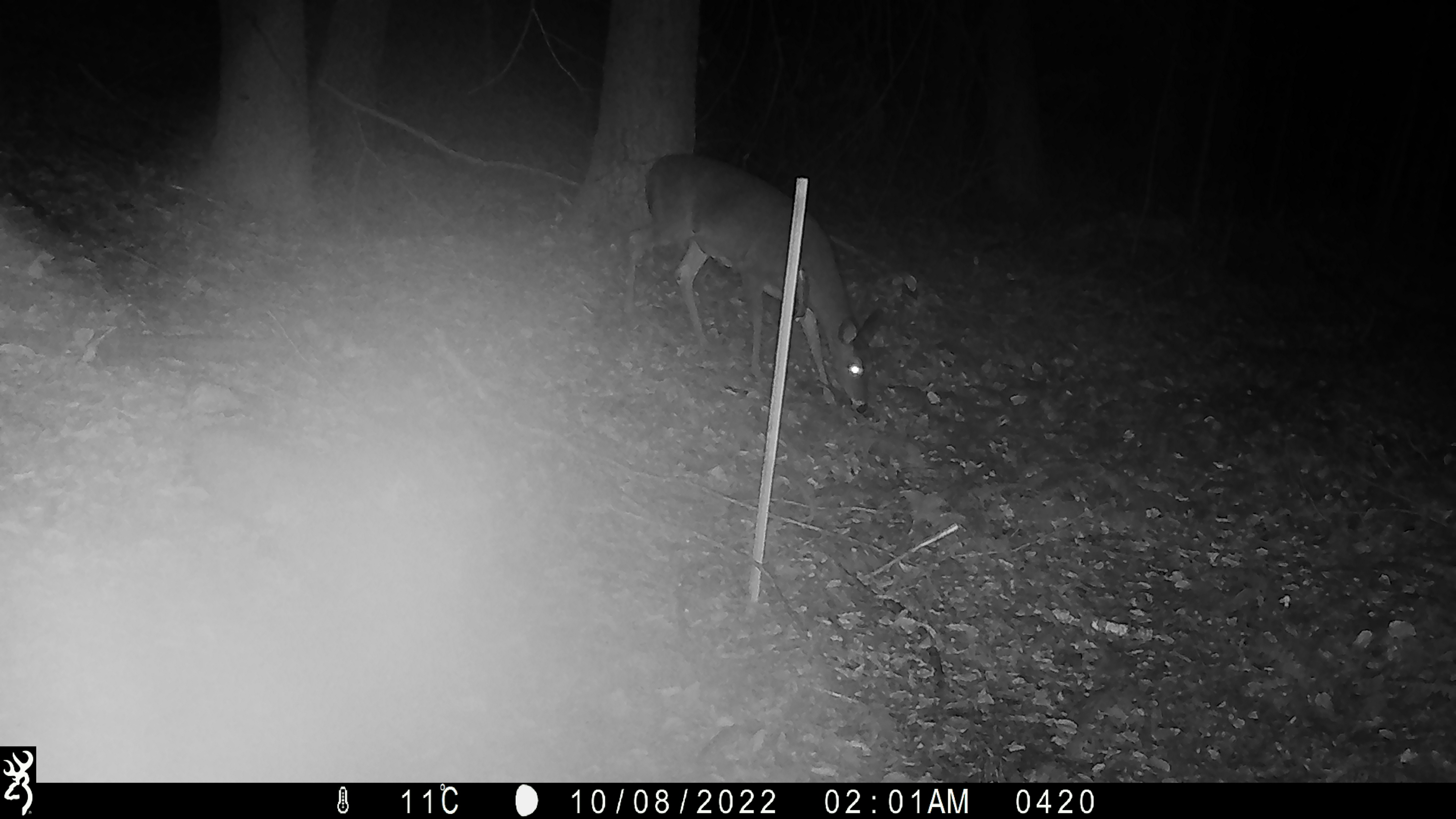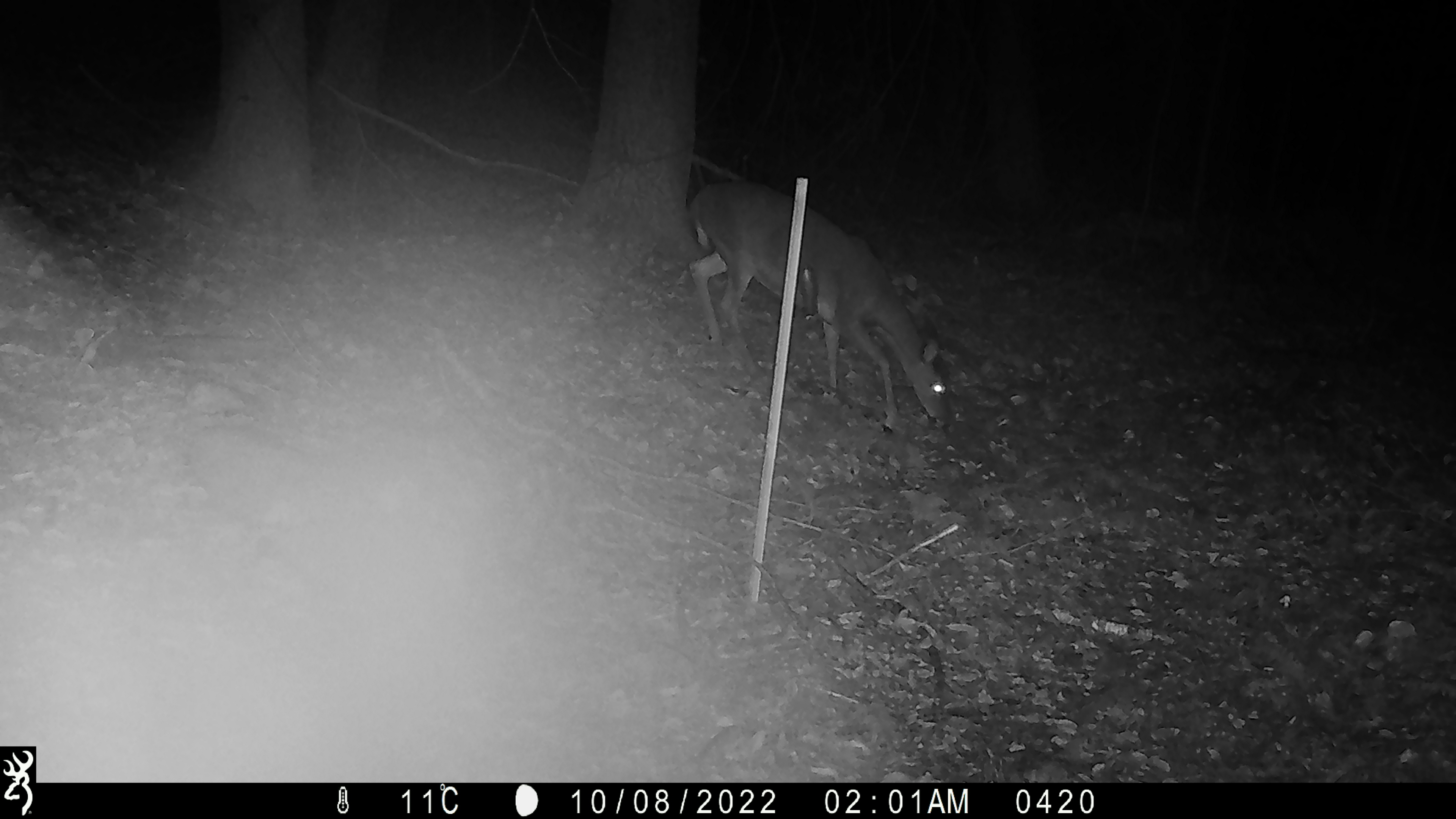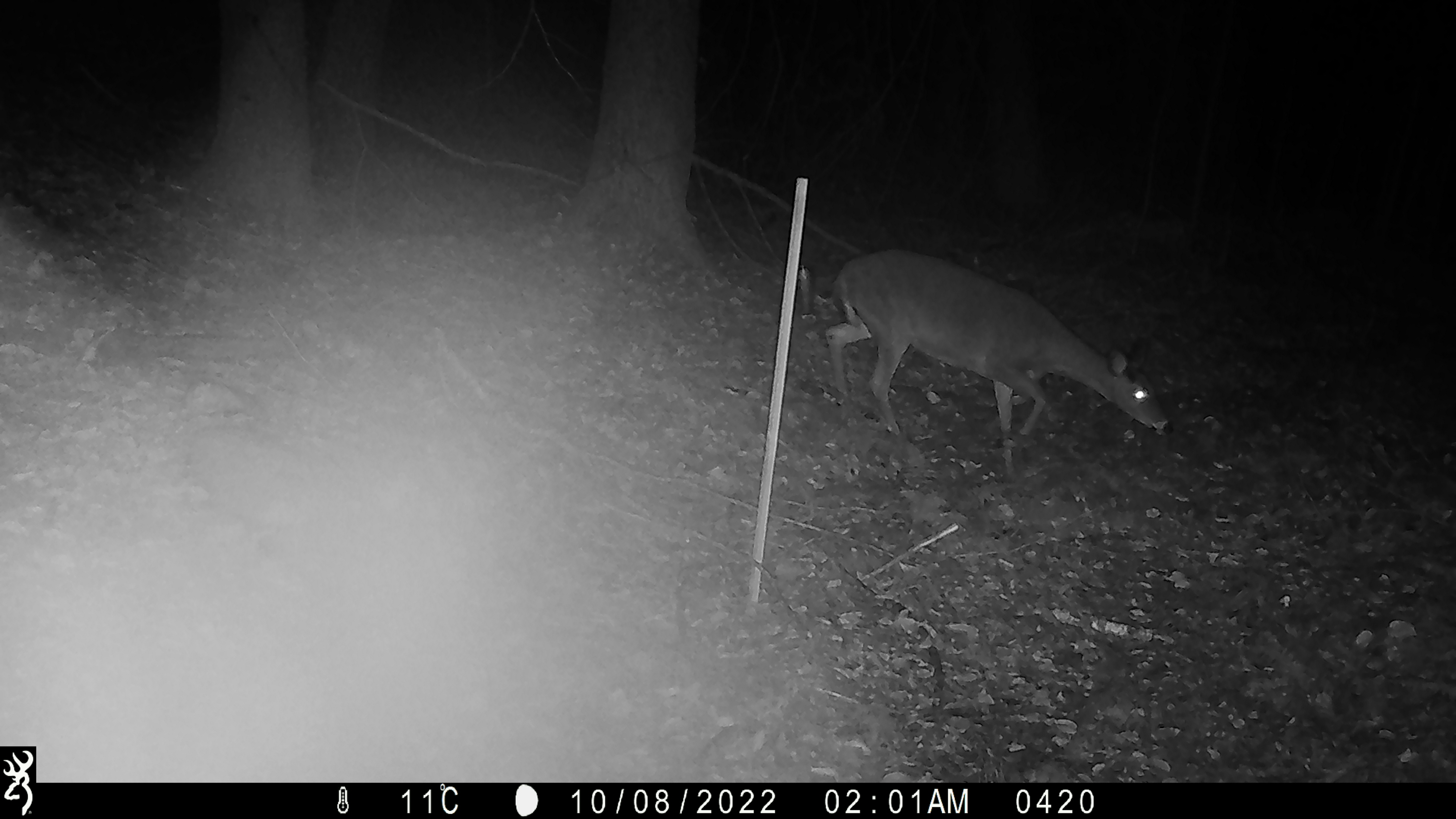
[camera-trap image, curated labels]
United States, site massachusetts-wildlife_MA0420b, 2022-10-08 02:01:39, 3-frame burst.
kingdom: Animalia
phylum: Chordata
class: Mammalia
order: Artiodactyla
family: Cervidae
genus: Odocoileus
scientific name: Odocoileus virginianus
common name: white-tailed deer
White-tailed deer (Odocoileus virginianus).